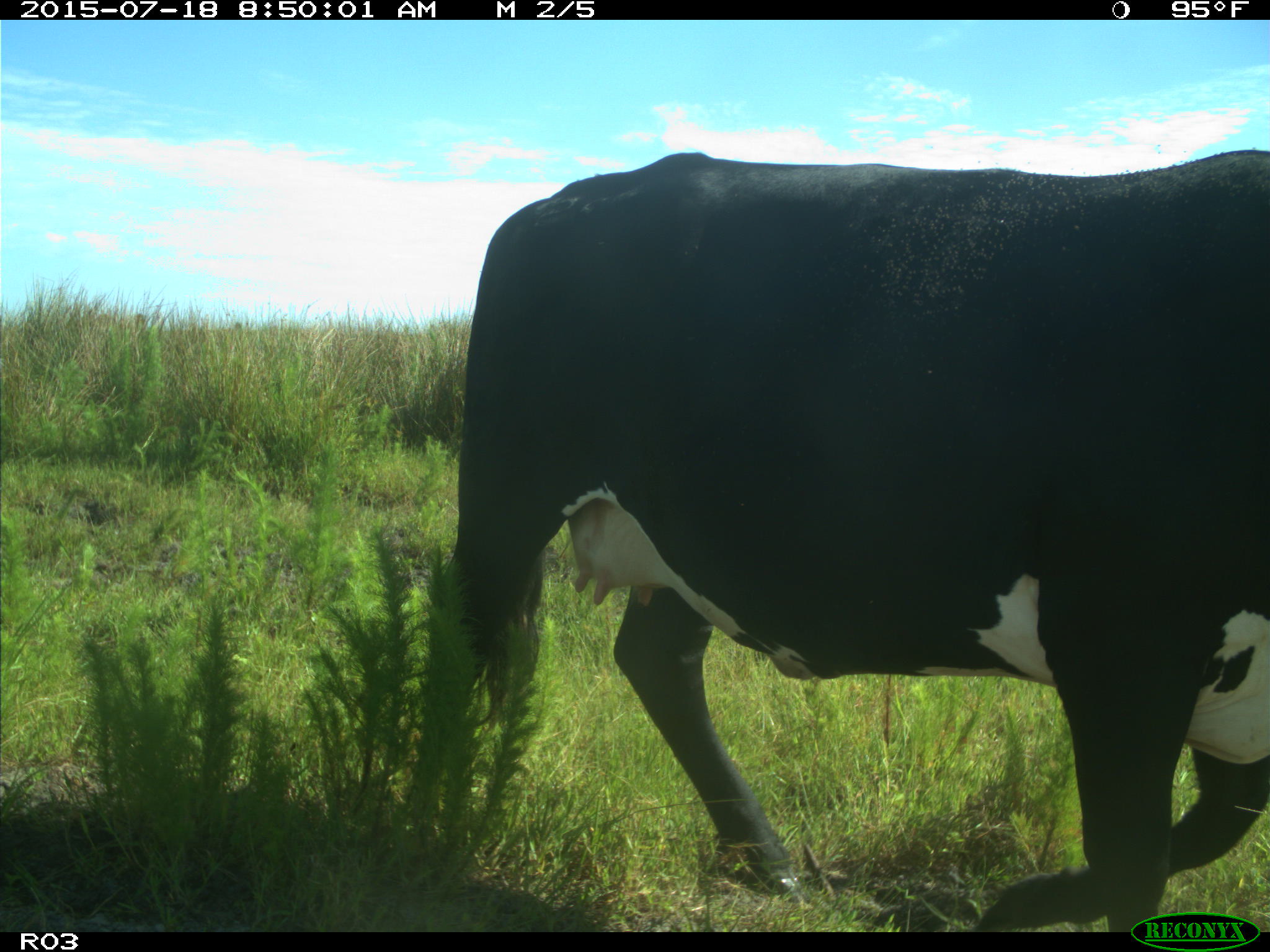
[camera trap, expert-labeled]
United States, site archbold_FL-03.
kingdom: Animalia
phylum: Chordata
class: Mammalia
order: Artiodactyla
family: Bovidae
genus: Bos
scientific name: Bos taurus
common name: domestic cow